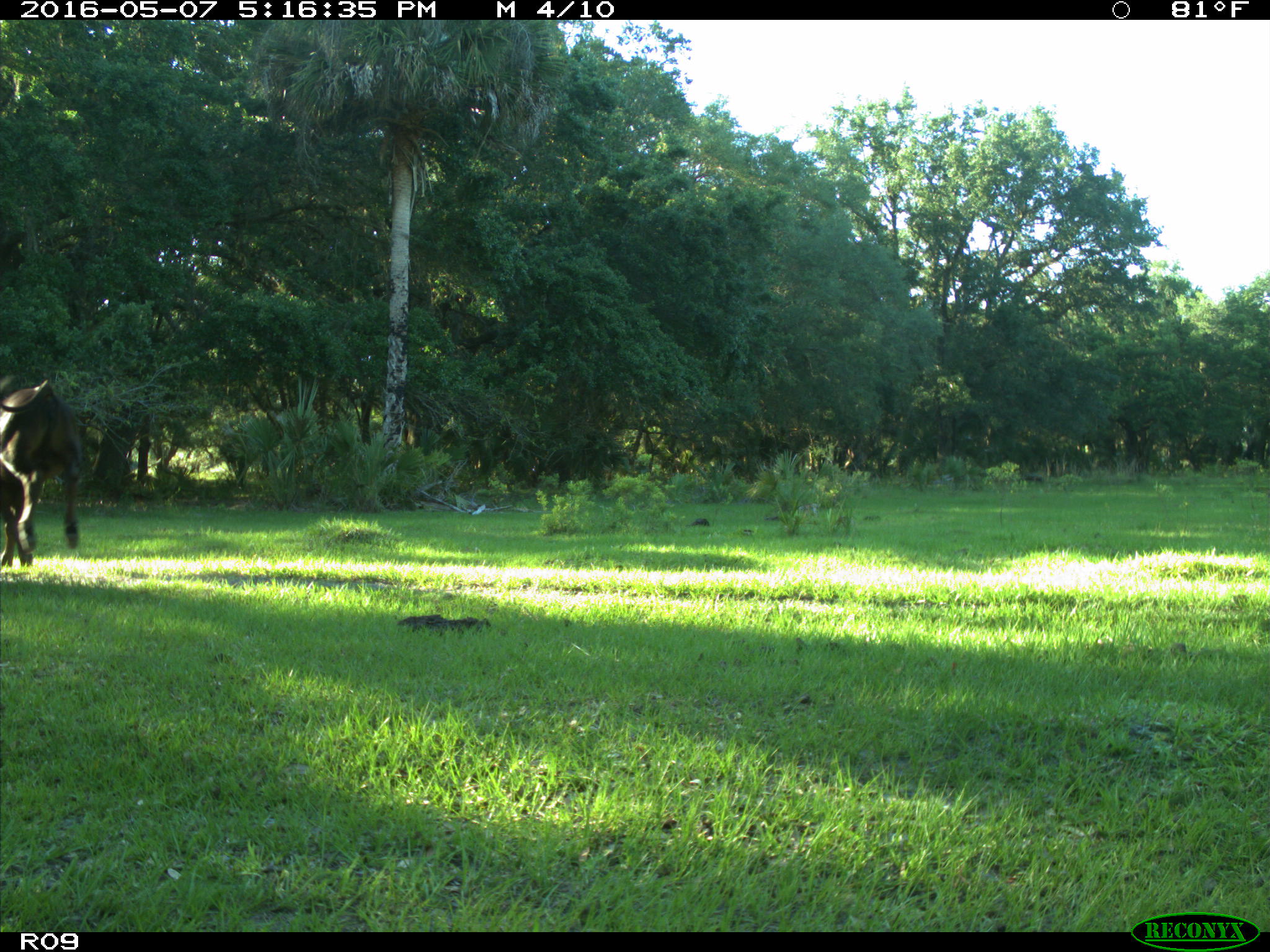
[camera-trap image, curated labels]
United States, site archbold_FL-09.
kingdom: Animalia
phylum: Chordata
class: Mammalia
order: Artiodactyla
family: Bovidae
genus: Bos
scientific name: Bos taurus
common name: domestic cow